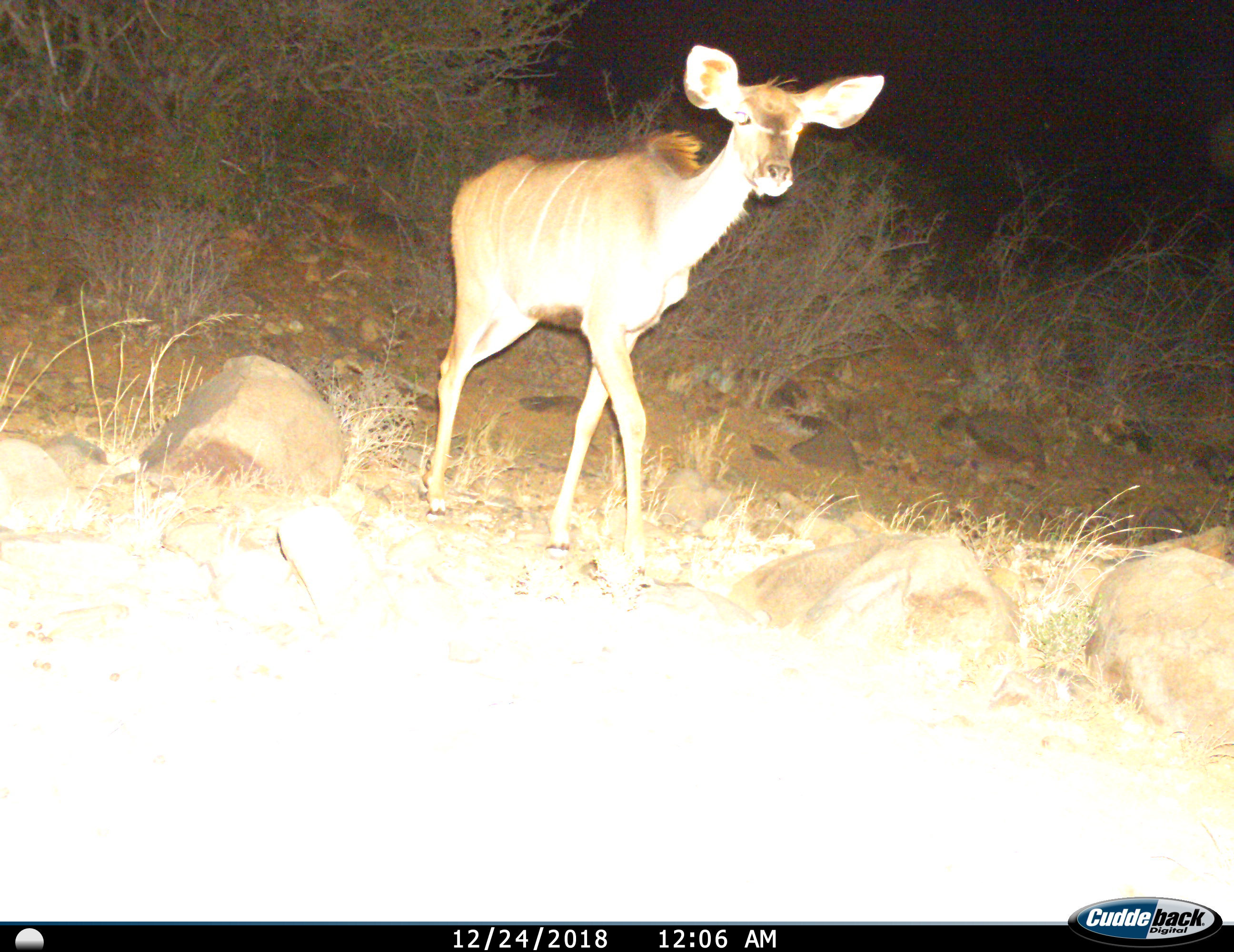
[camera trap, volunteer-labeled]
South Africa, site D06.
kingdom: Animalia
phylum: Chordata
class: Mammalia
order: Artiodactyla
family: Bovidae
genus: Tragelaphus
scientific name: Tragelaphus strepsiceros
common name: greater kudu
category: kudu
Kudu (greater kudu) (Tragelaphus strepsiceros), count 1. Behavior (volunteer vote fractions): standing 0%, resting 0%, moving 100%, interacting 0%. Young present (vote fraction): 0%. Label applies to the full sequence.